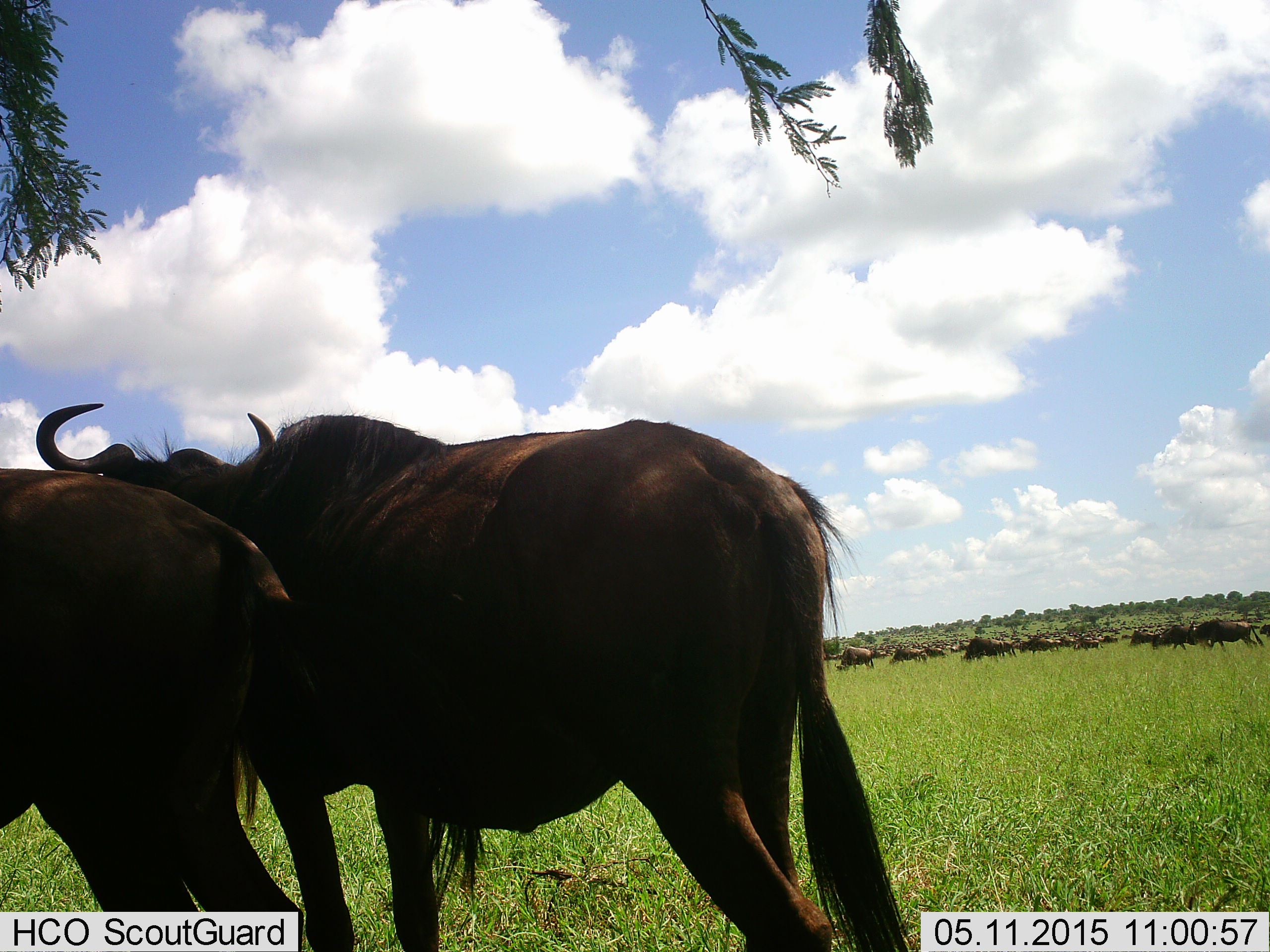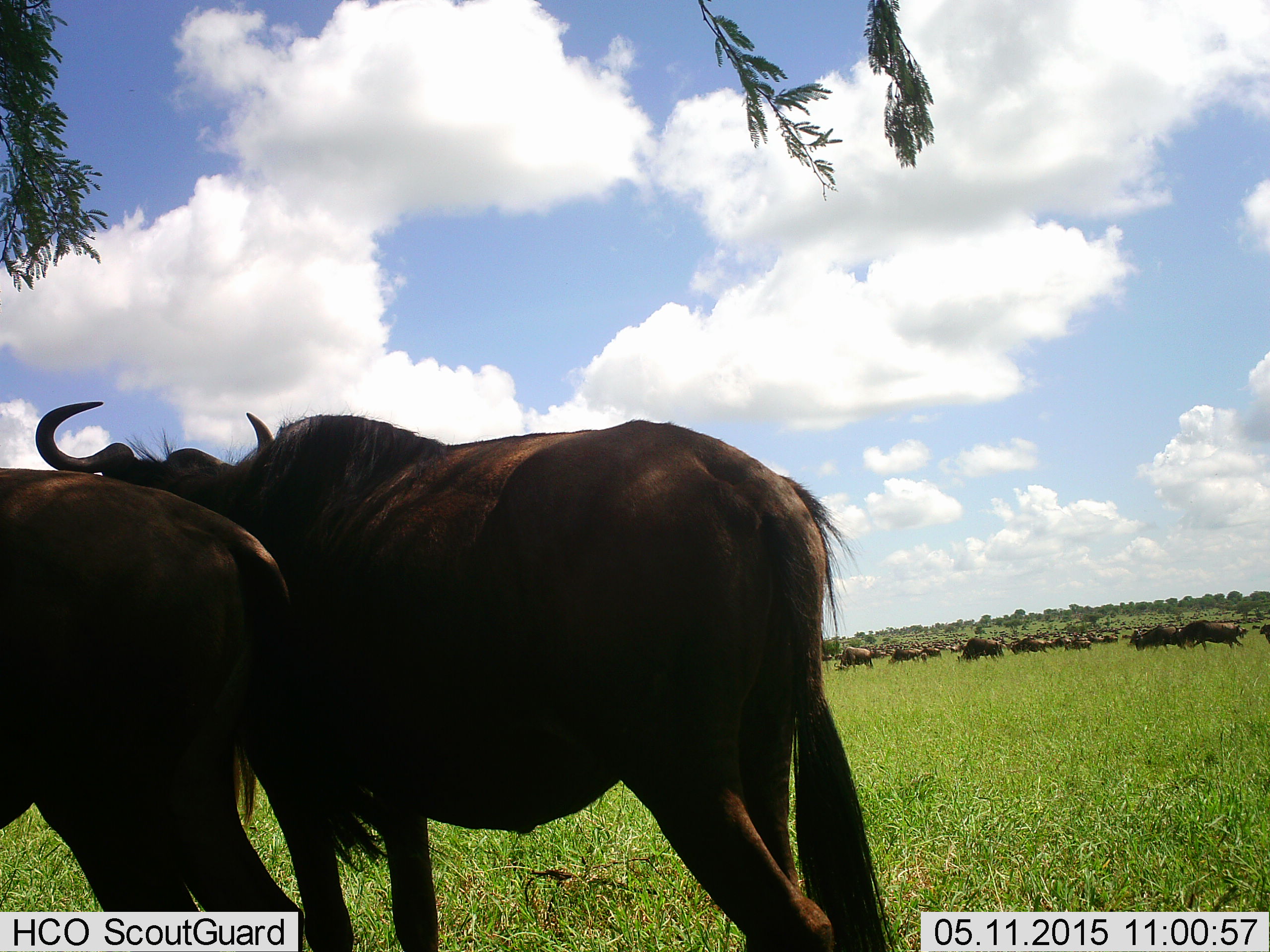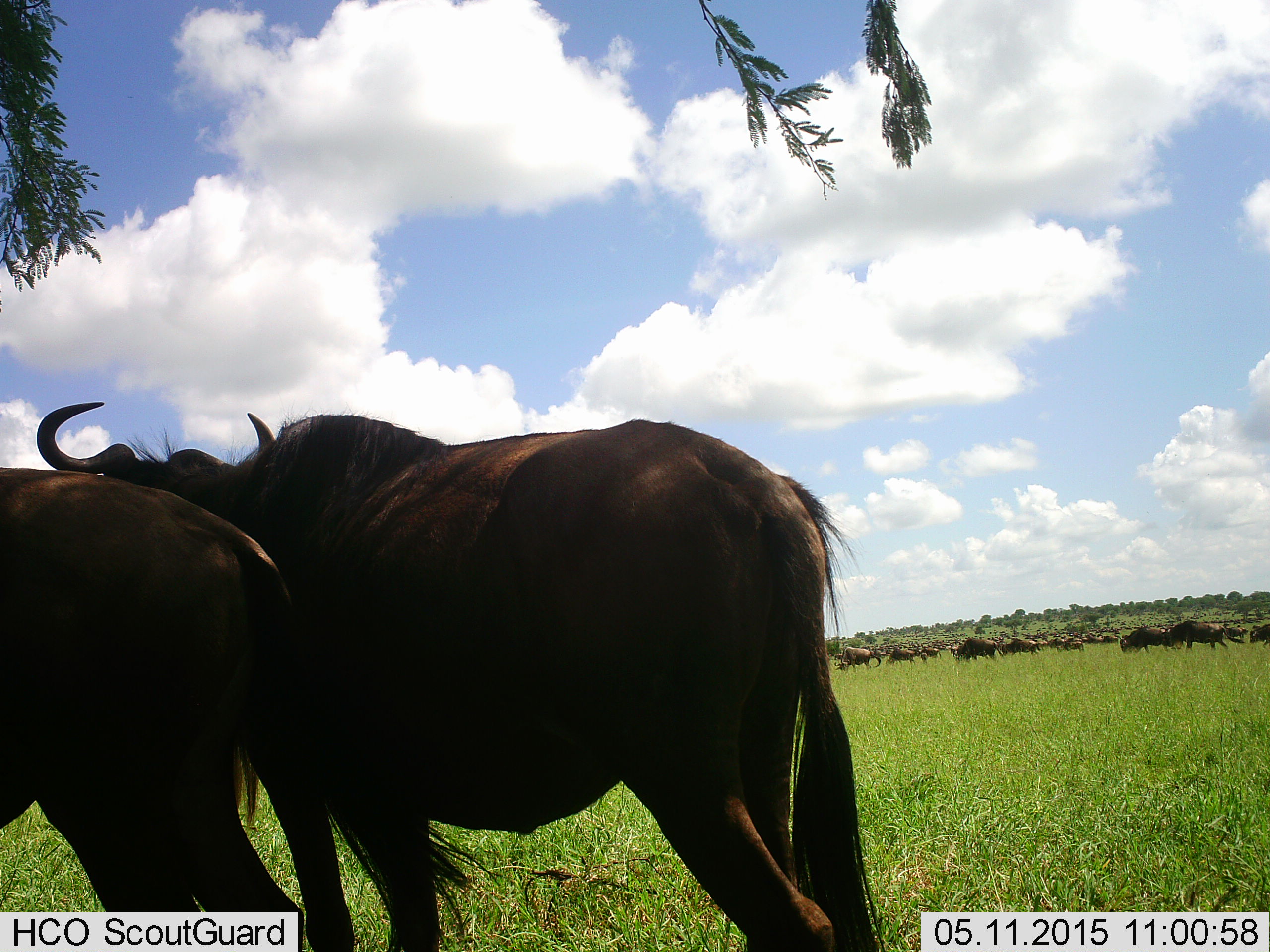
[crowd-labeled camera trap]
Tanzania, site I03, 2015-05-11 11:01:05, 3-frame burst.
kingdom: Animalia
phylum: Chordata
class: Mammalia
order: Artiodactyla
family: Bovidae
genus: Connochaetes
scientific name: Connochaetes taurinus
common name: blue wildebeest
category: wildebeest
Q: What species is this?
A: Wildebeest (blue wildebeest) (Connochaetes taurinus).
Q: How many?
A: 11-50.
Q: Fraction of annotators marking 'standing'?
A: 80%.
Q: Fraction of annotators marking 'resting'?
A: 0%.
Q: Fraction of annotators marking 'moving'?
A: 60%.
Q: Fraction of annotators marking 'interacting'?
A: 0%.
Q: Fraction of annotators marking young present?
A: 0%.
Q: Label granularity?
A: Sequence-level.